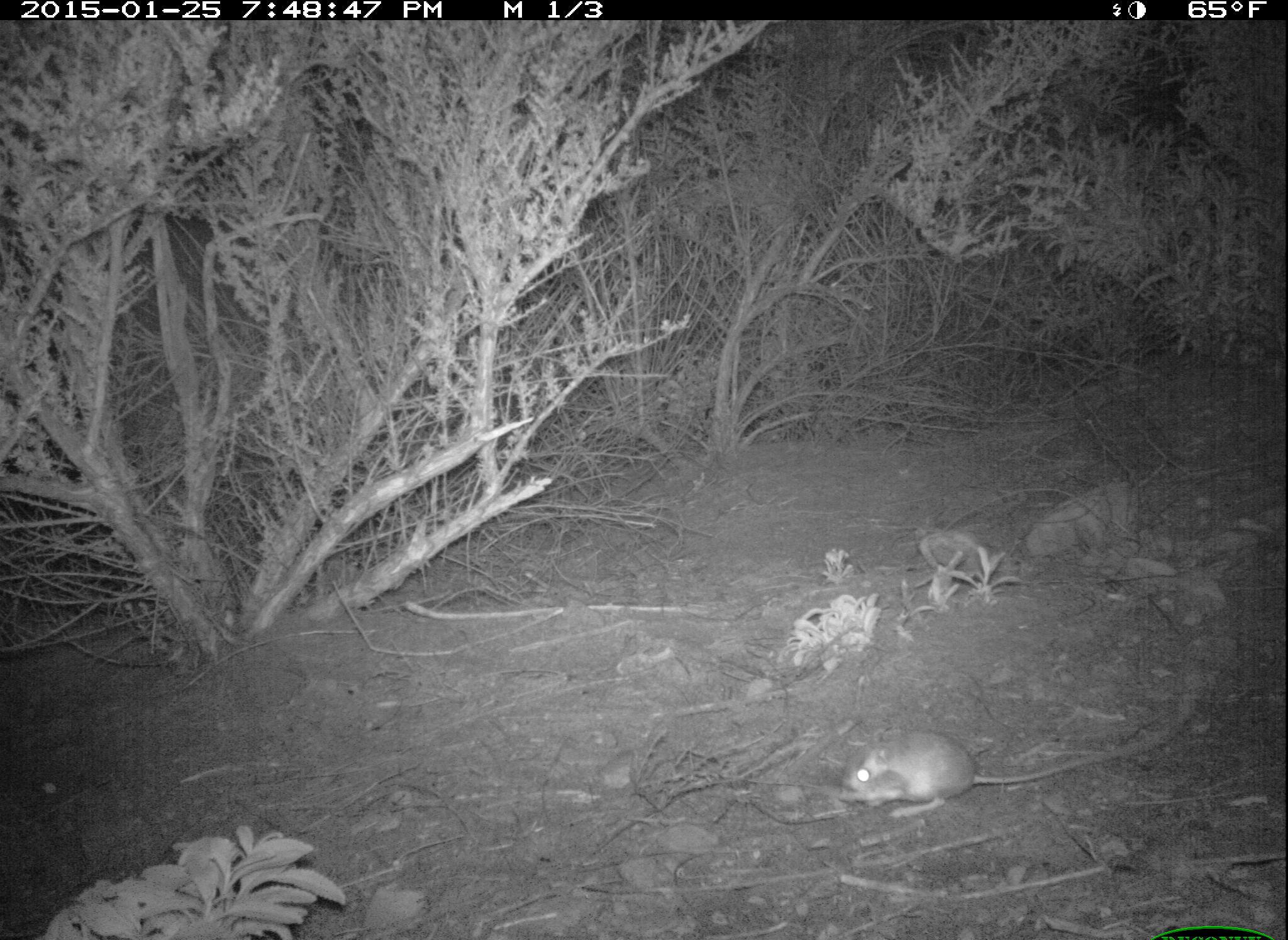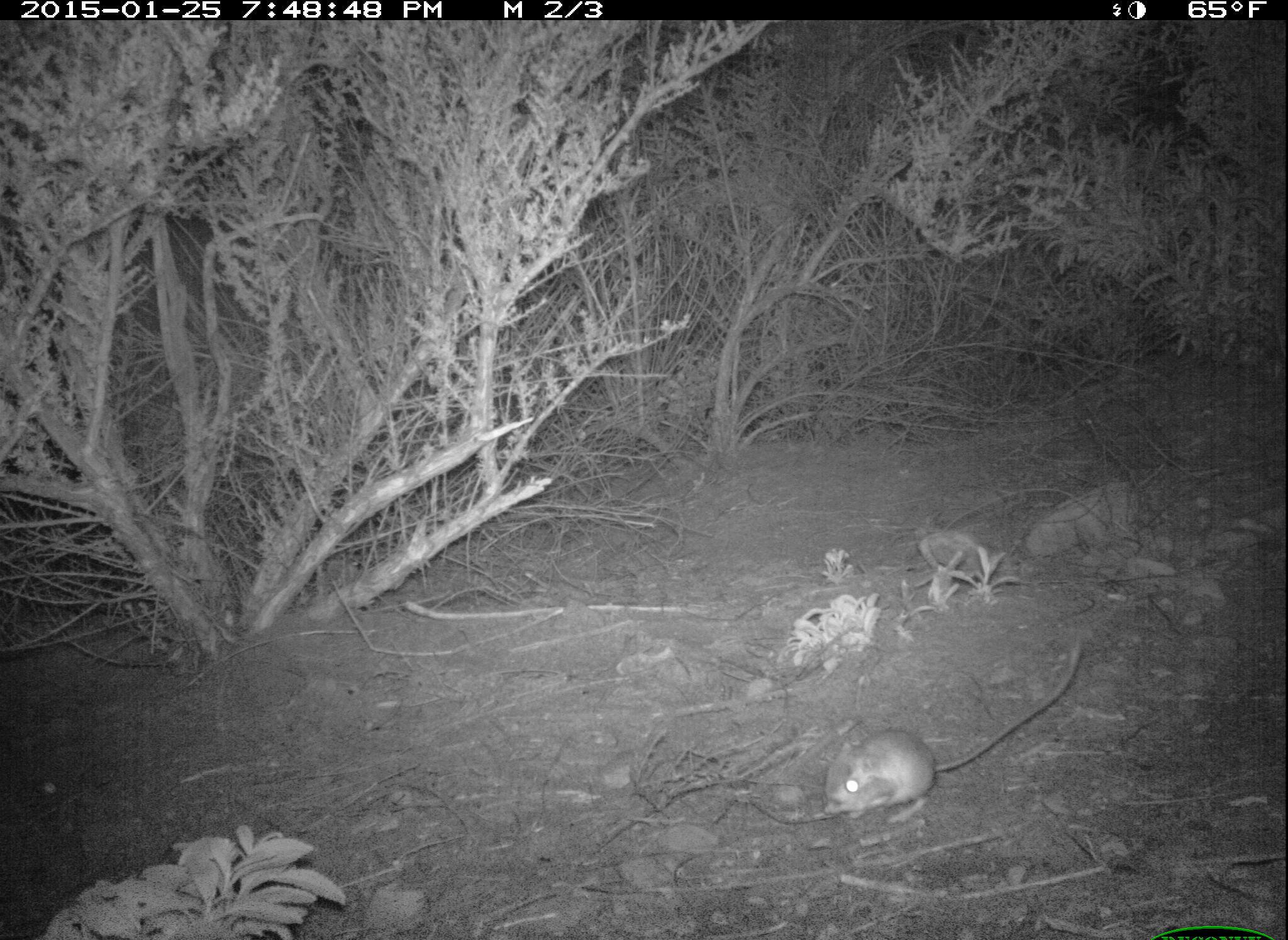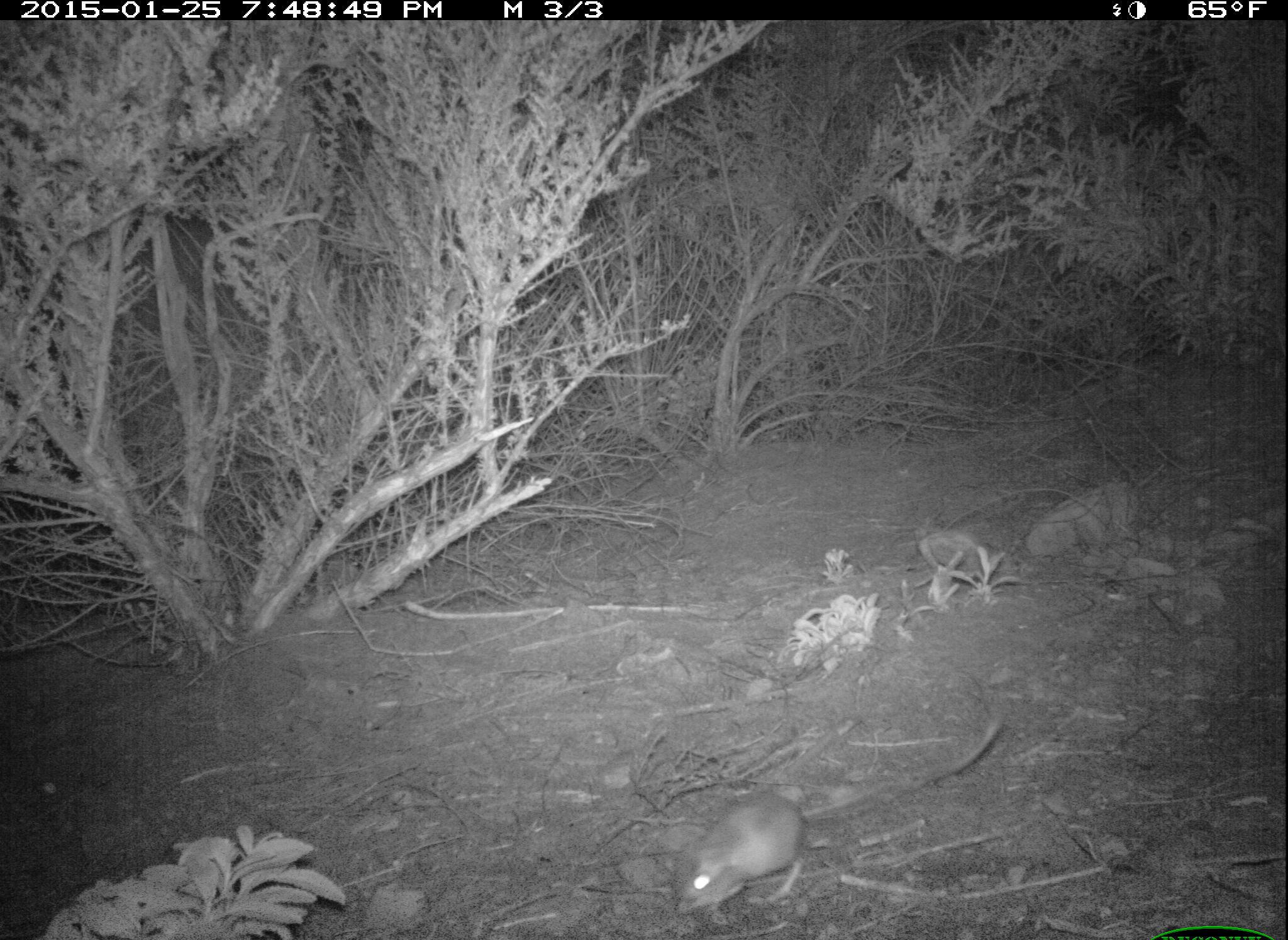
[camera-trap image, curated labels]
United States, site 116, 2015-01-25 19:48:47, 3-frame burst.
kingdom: Animalia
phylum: Chordata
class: Mammalia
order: Rodentia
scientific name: Rodentia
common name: rodent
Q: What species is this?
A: Rodent (Rodentia).